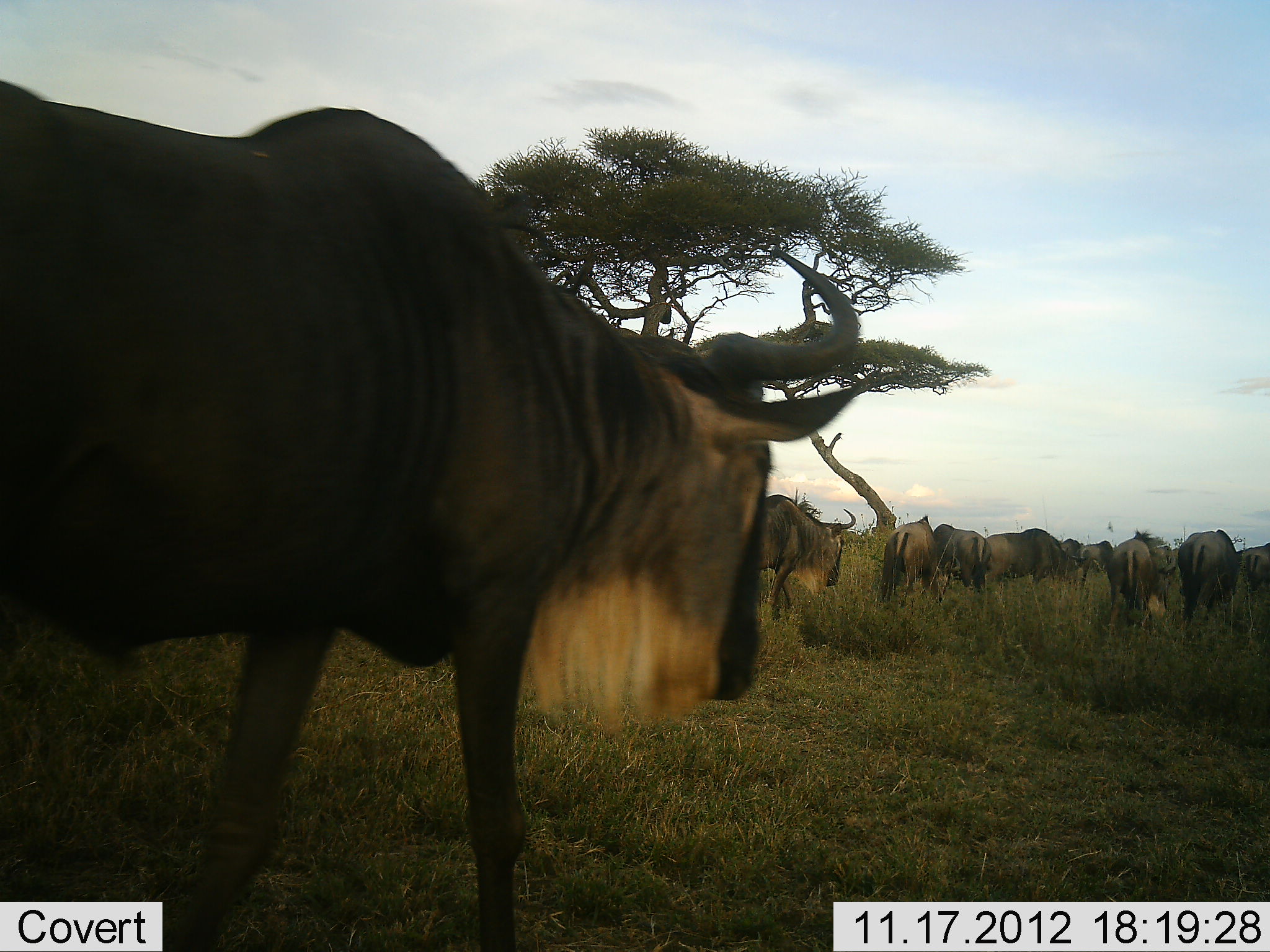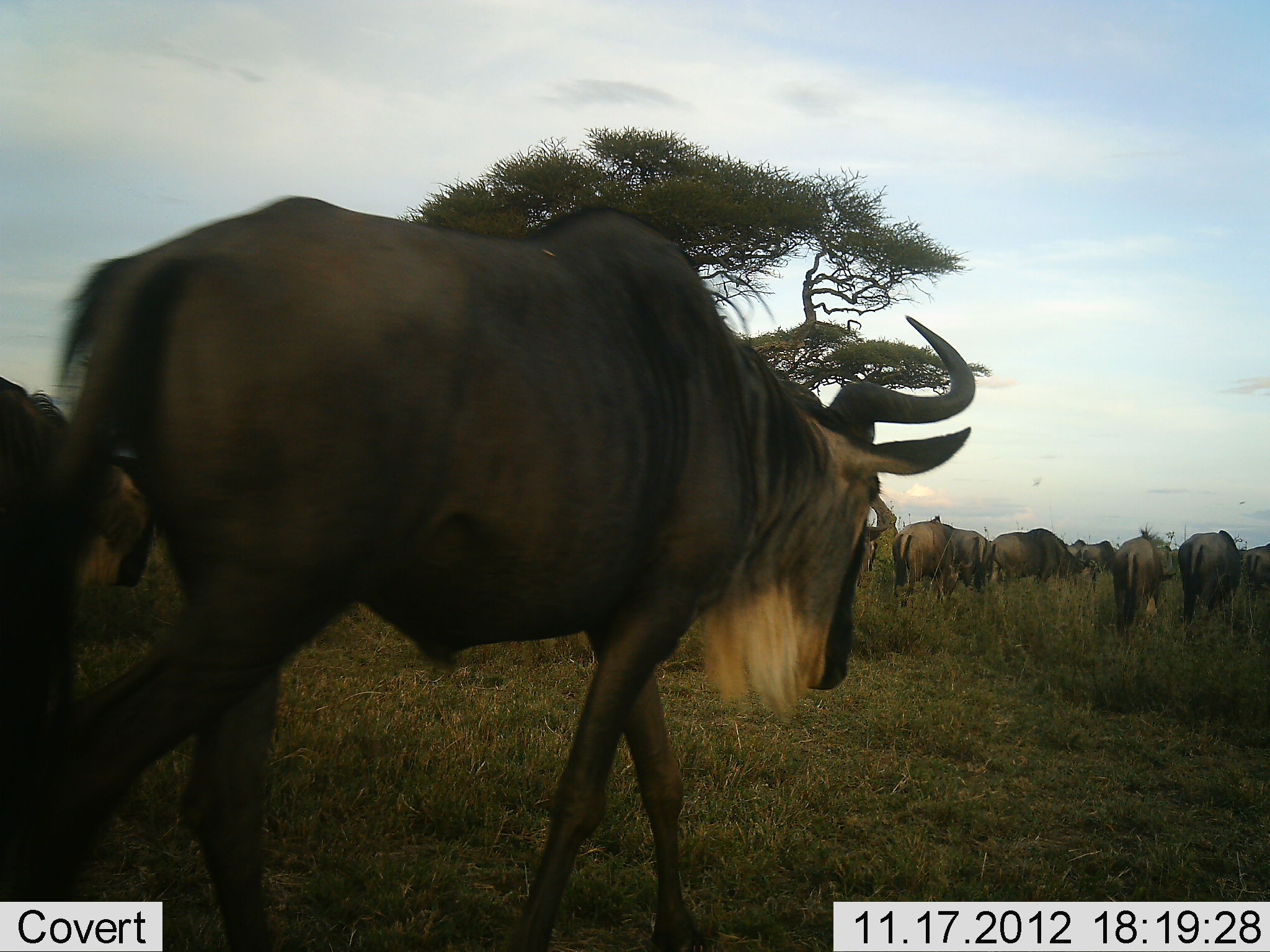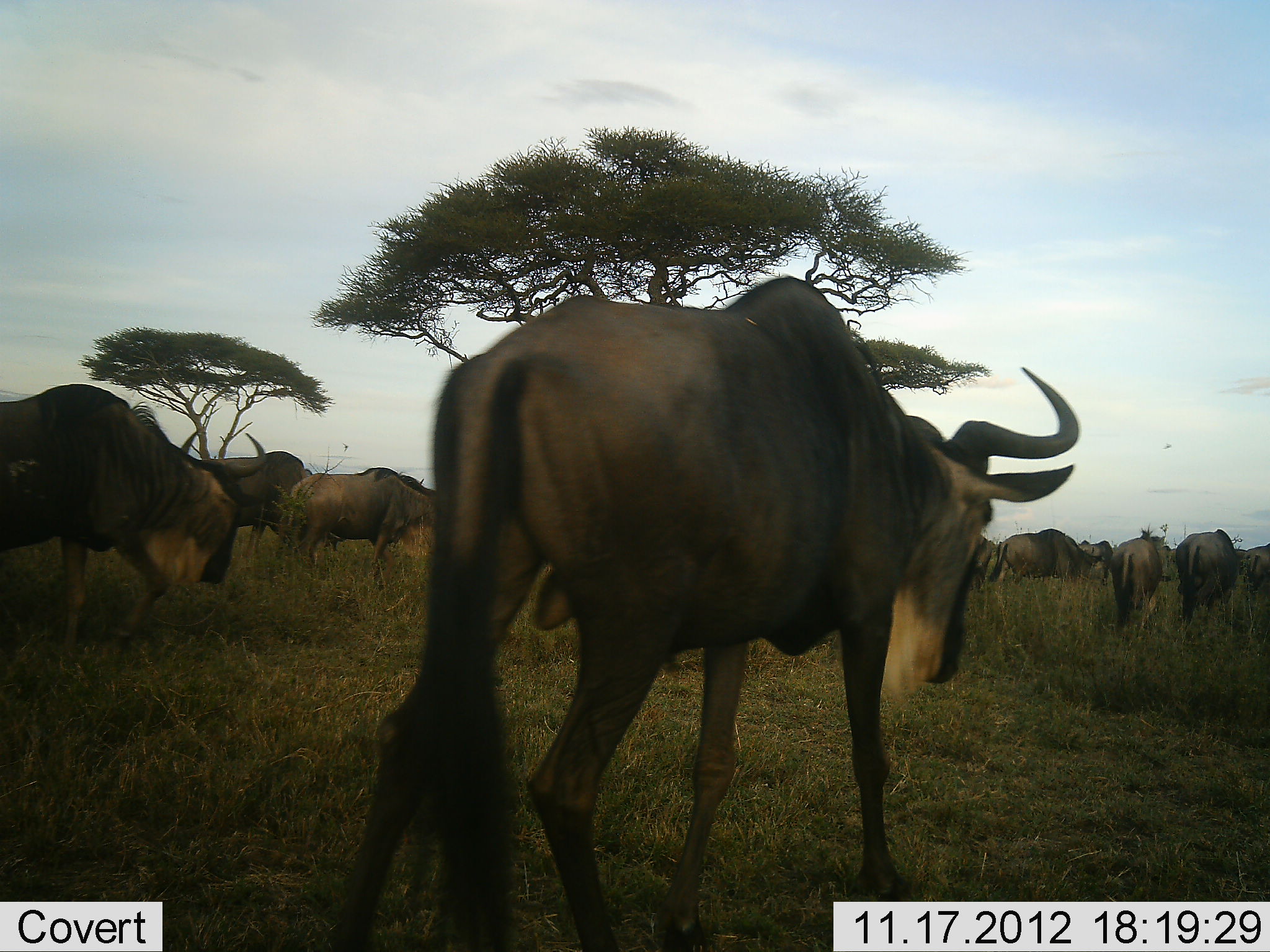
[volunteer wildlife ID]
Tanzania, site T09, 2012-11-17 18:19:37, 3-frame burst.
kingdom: Animalia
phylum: Chordata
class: Mammalia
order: Artiodactyla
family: Bovidae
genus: Connochaetes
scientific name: Connochaetes taurinus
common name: blue wildebeest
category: wildebeest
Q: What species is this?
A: Wildebeest (blue wildebeest) (Connochaetes taurinus).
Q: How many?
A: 11-50.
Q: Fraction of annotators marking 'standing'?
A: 20%.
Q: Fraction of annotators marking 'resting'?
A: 10%.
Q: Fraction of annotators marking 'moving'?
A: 90%.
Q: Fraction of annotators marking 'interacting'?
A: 0%.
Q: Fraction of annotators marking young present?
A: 10%.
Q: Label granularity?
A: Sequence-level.